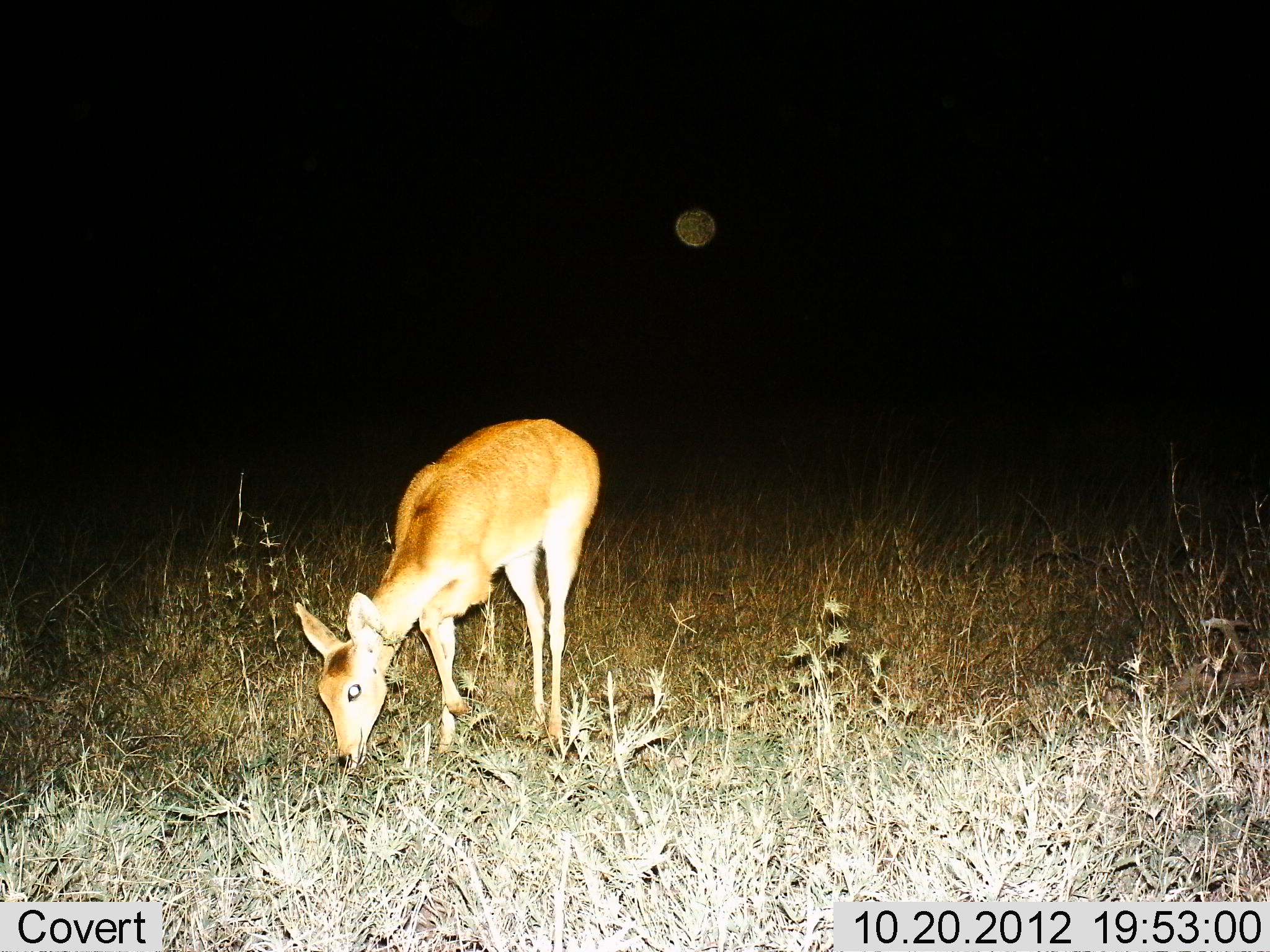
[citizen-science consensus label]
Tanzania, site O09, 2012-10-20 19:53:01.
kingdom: Animalia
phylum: Chordata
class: Mammalia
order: Artiodactyla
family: Bovidae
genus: Redunca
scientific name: Redunca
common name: reedbuck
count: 1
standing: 30%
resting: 0%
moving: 0%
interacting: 0%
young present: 0%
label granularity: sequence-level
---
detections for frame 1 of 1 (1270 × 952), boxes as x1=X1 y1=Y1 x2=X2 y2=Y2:
animal: x1=292 y1=415 x2=602 y2=775